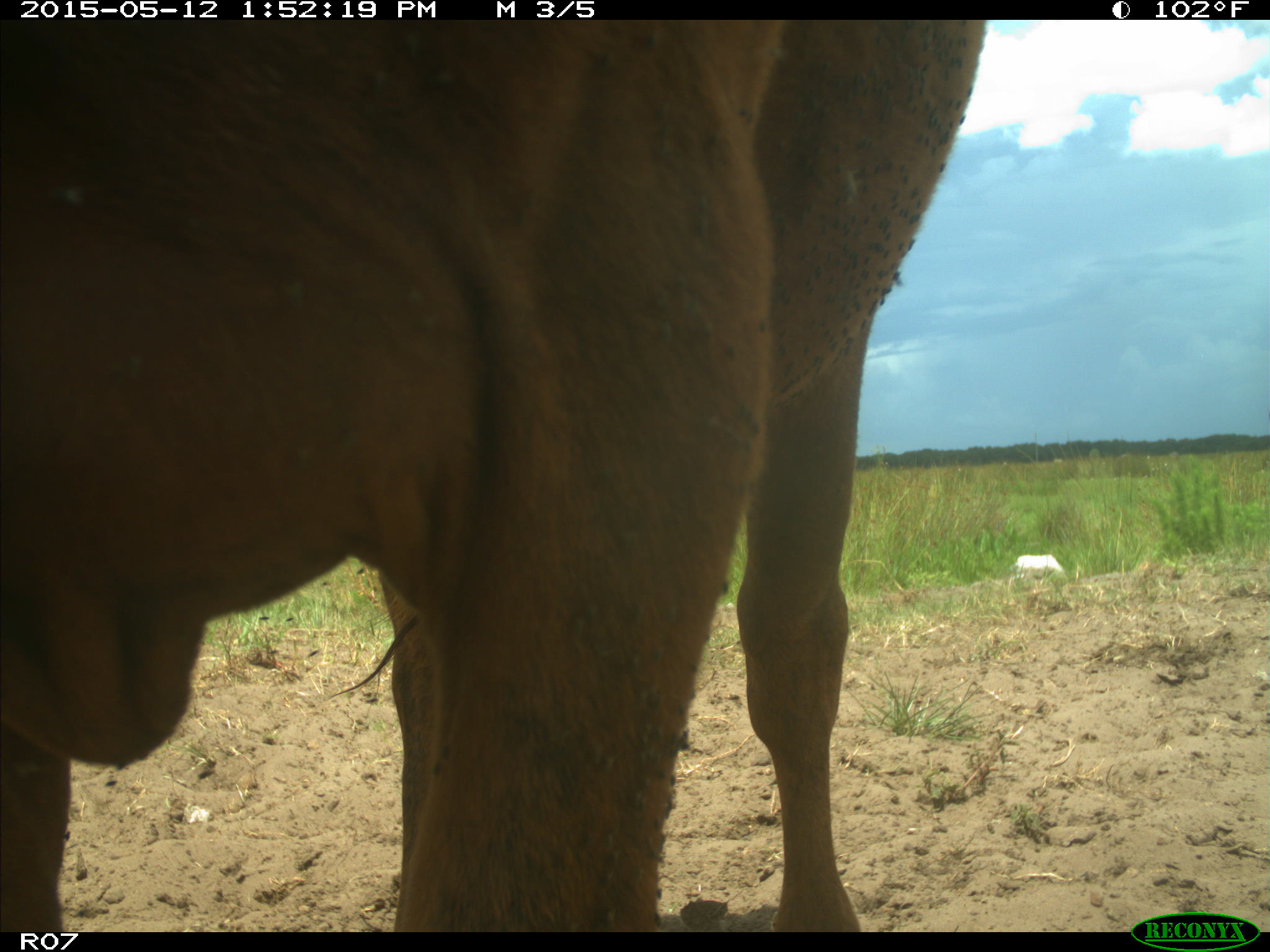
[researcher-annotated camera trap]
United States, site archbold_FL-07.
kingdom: Animalia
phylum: Chordata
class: Mammalia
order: Artiodactyla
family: Bovidae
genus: Bos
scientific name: Bos taurus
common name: domestic cow